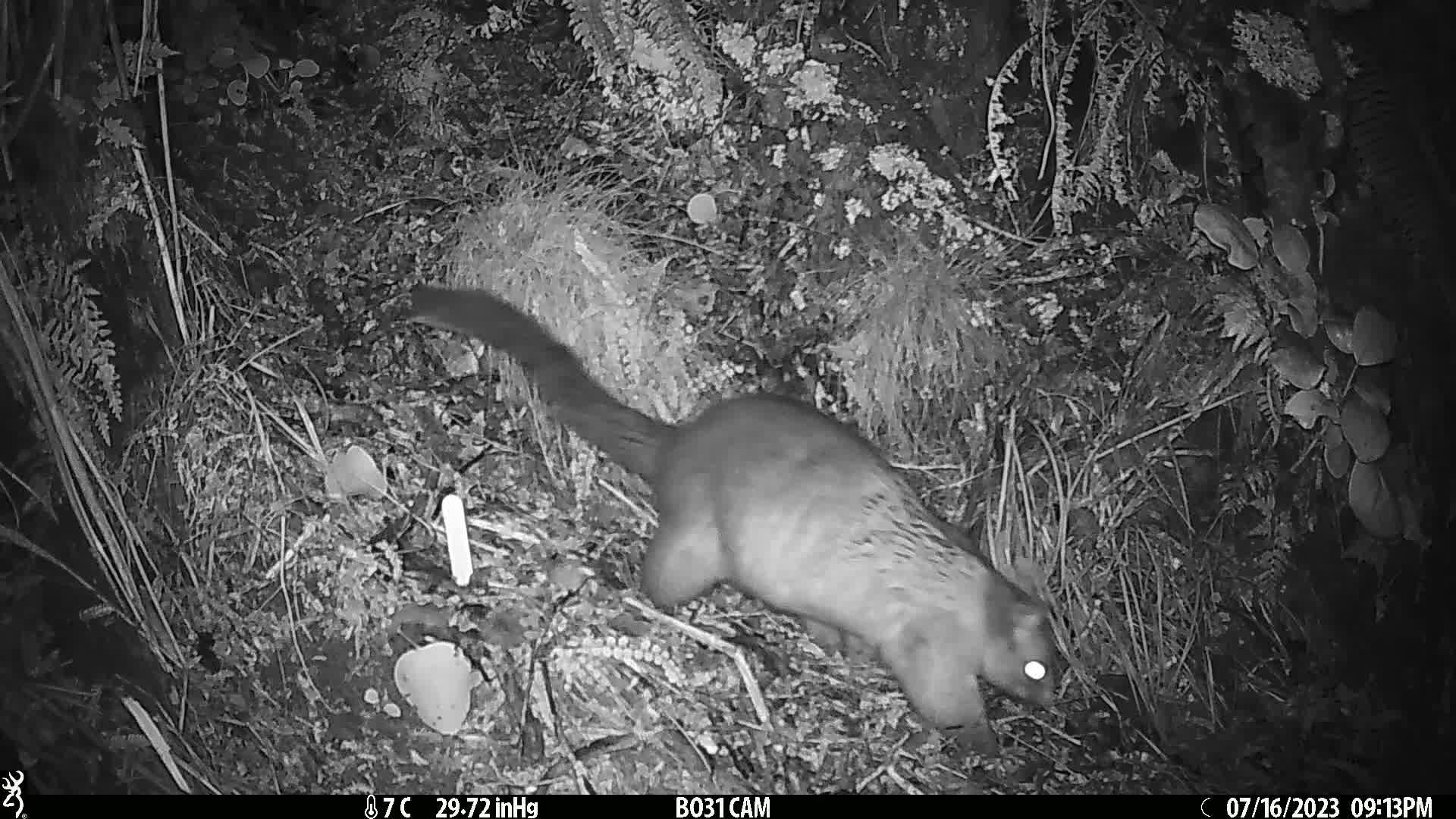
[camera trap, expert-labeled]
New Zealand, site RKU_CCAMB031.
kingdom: Animalia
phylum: Chordata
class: Mammalia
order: Diprotodontia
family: Phalangeridae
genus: Trichosurus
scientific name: Trichosurus vulpecula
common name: common brushtail possum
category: possum